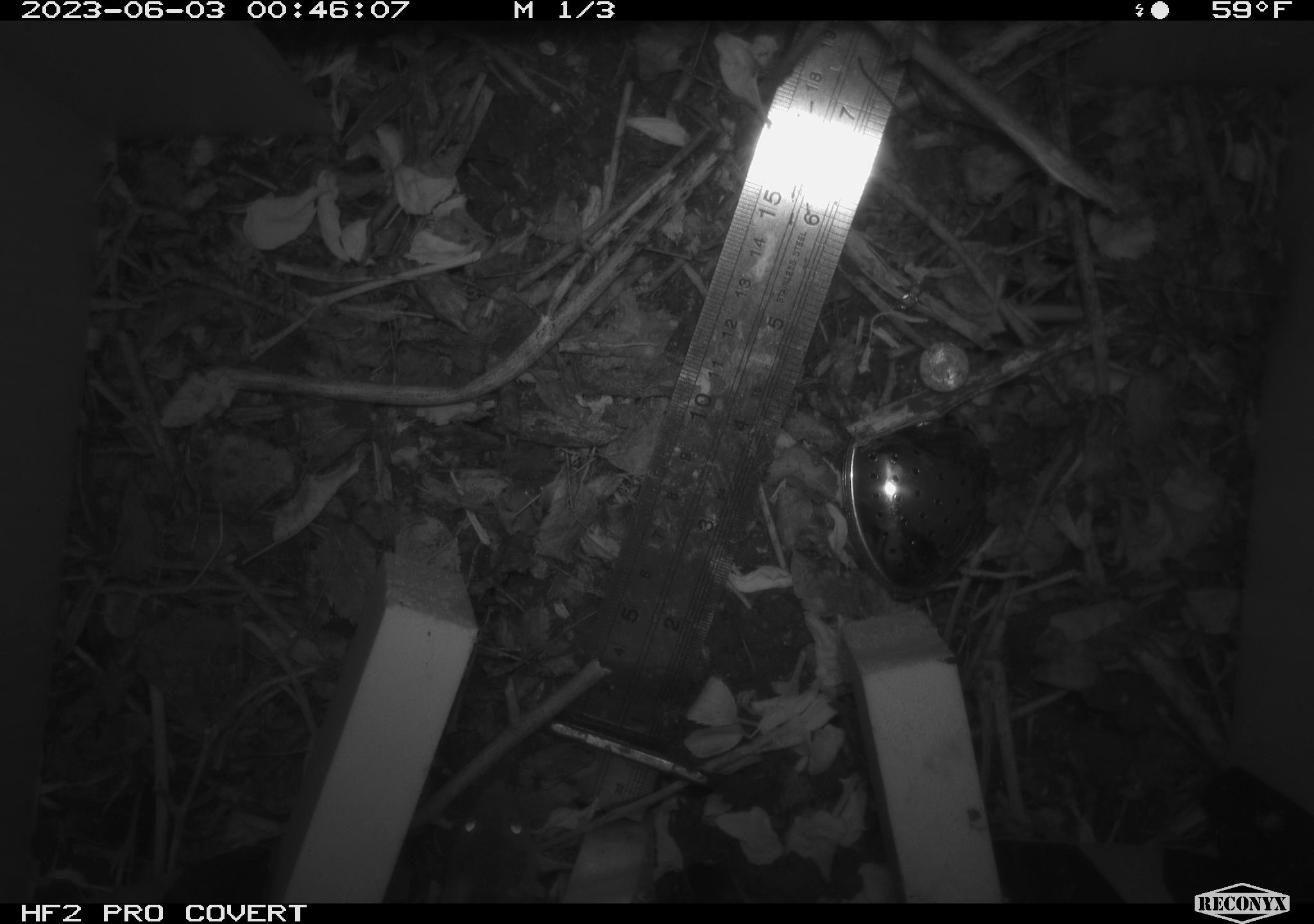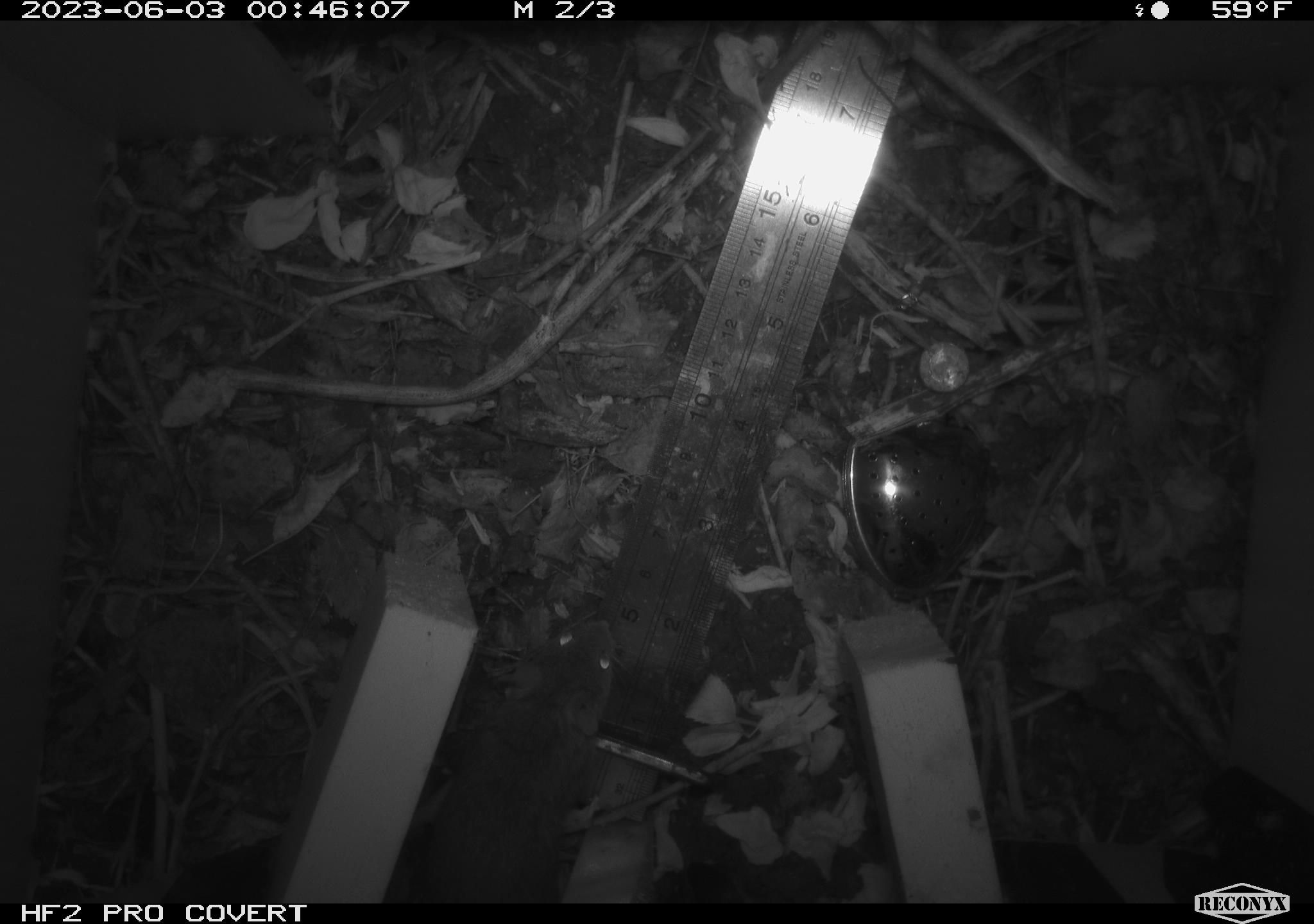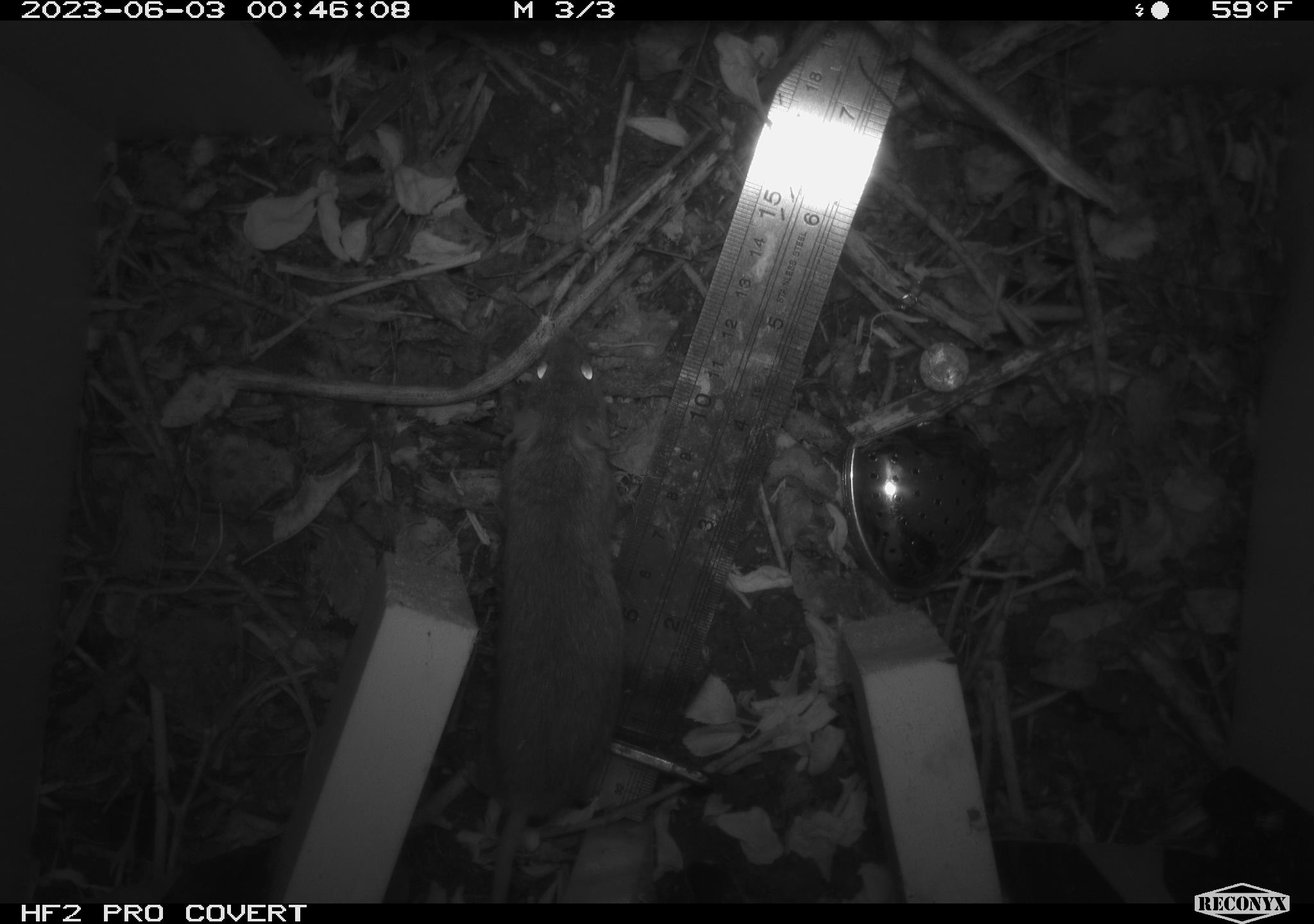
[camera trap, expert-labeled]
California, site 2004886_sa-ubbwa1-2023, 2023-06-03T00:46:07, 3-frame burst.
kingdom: Animalia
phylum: Chordata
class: Mammalia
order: Rodentia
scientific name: Rodentia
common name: rodent